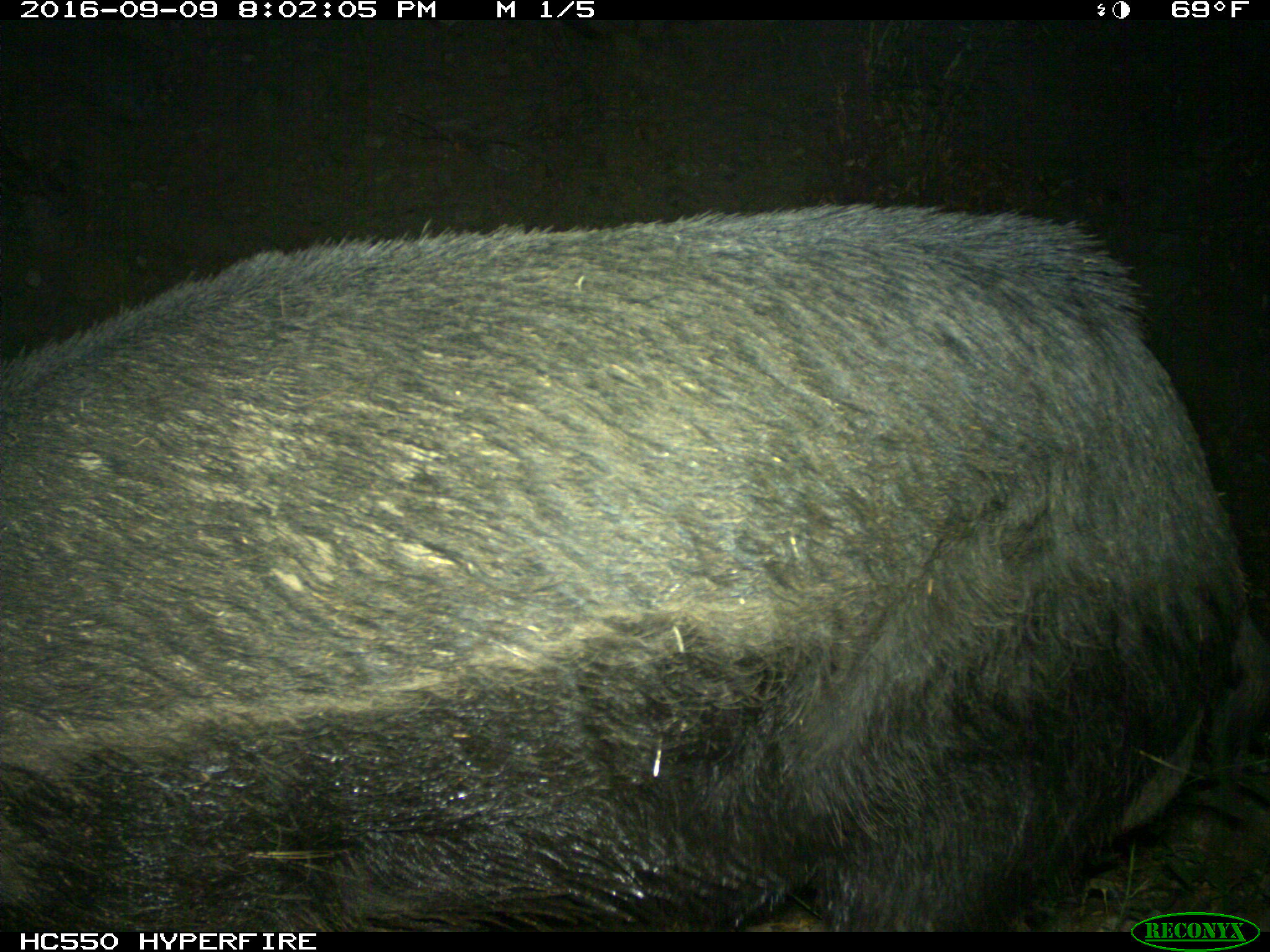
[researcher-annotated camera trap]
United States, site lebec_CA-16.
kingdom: Animalia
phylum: Chordata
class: Mammalia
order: Artiodactyla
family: Suidae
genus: Sus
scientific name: Sus scrofa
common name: wild boar